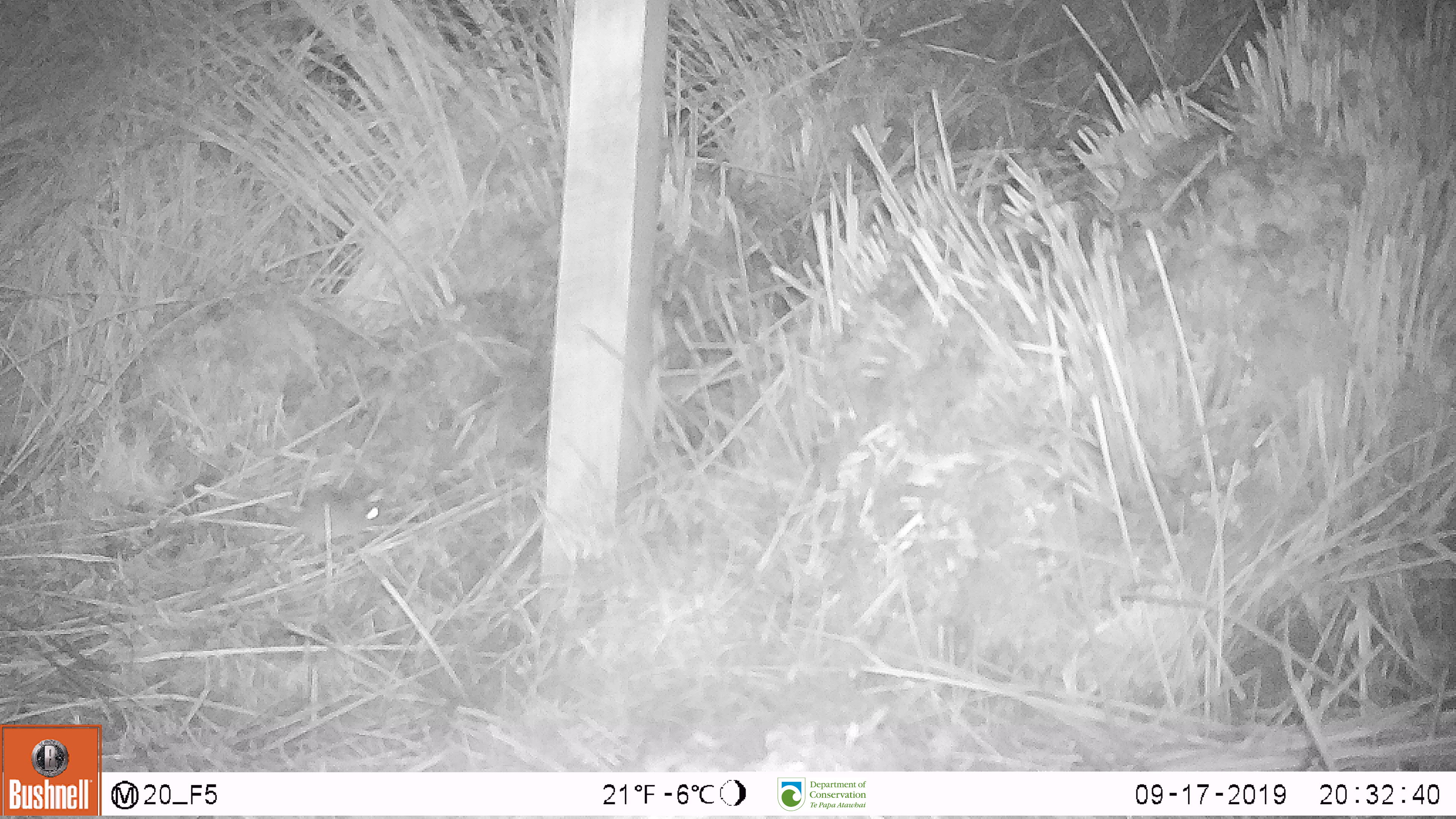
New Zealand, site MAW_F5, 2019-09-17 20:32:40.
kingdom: Animalia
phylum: Chordata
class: Mammalia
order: Rodentia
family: Muridae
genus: Mus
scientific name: Mus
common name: mouse